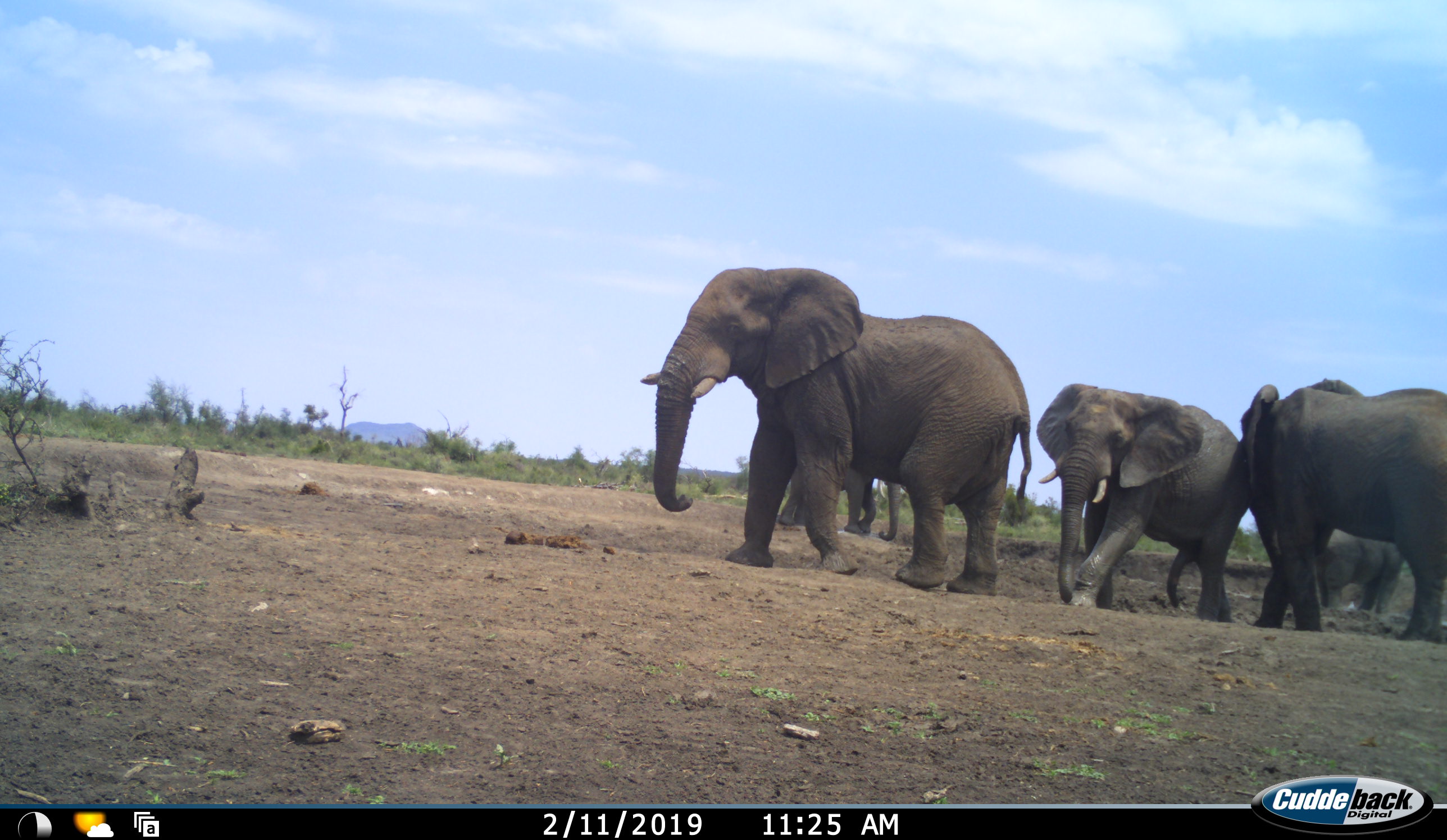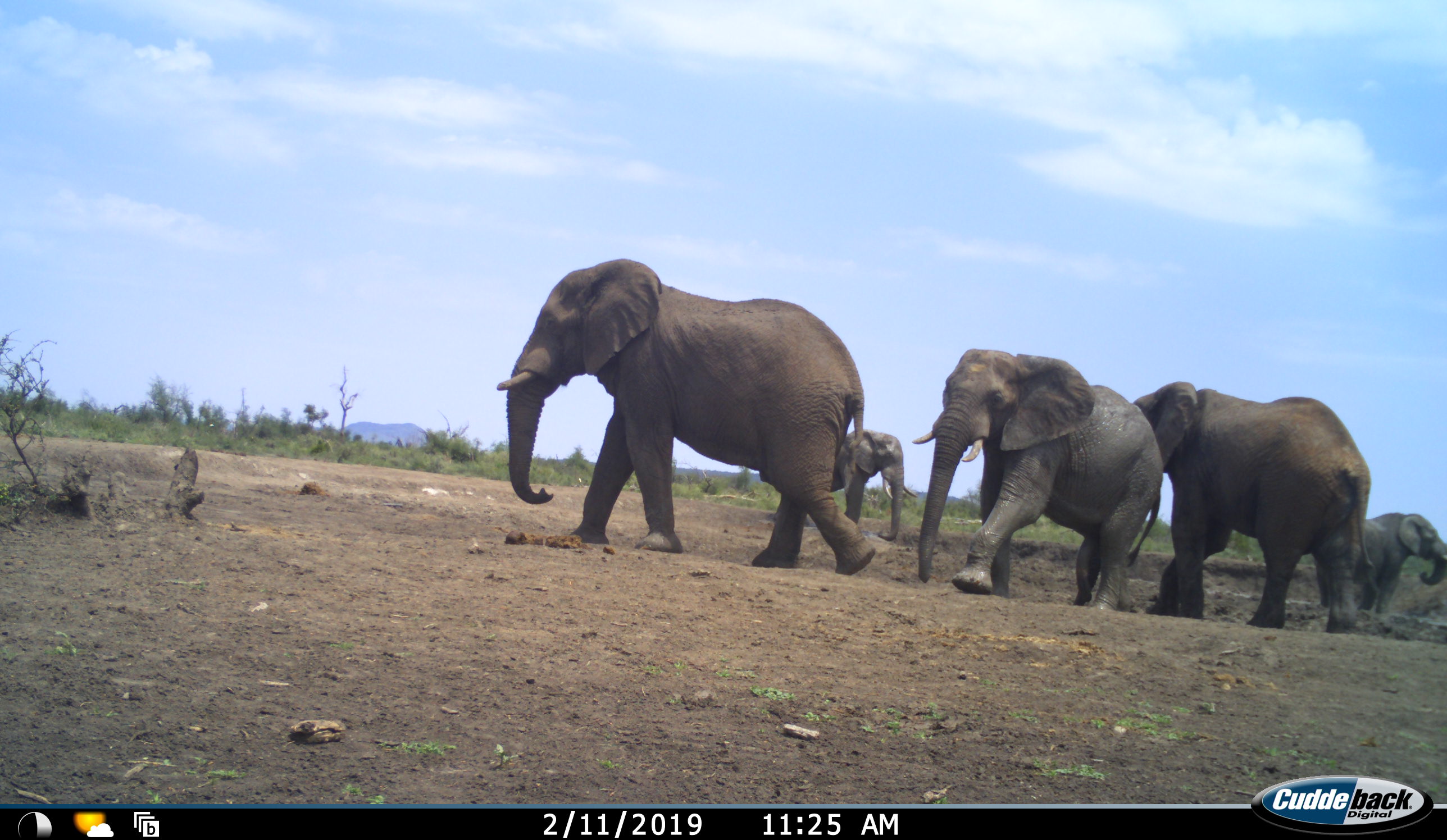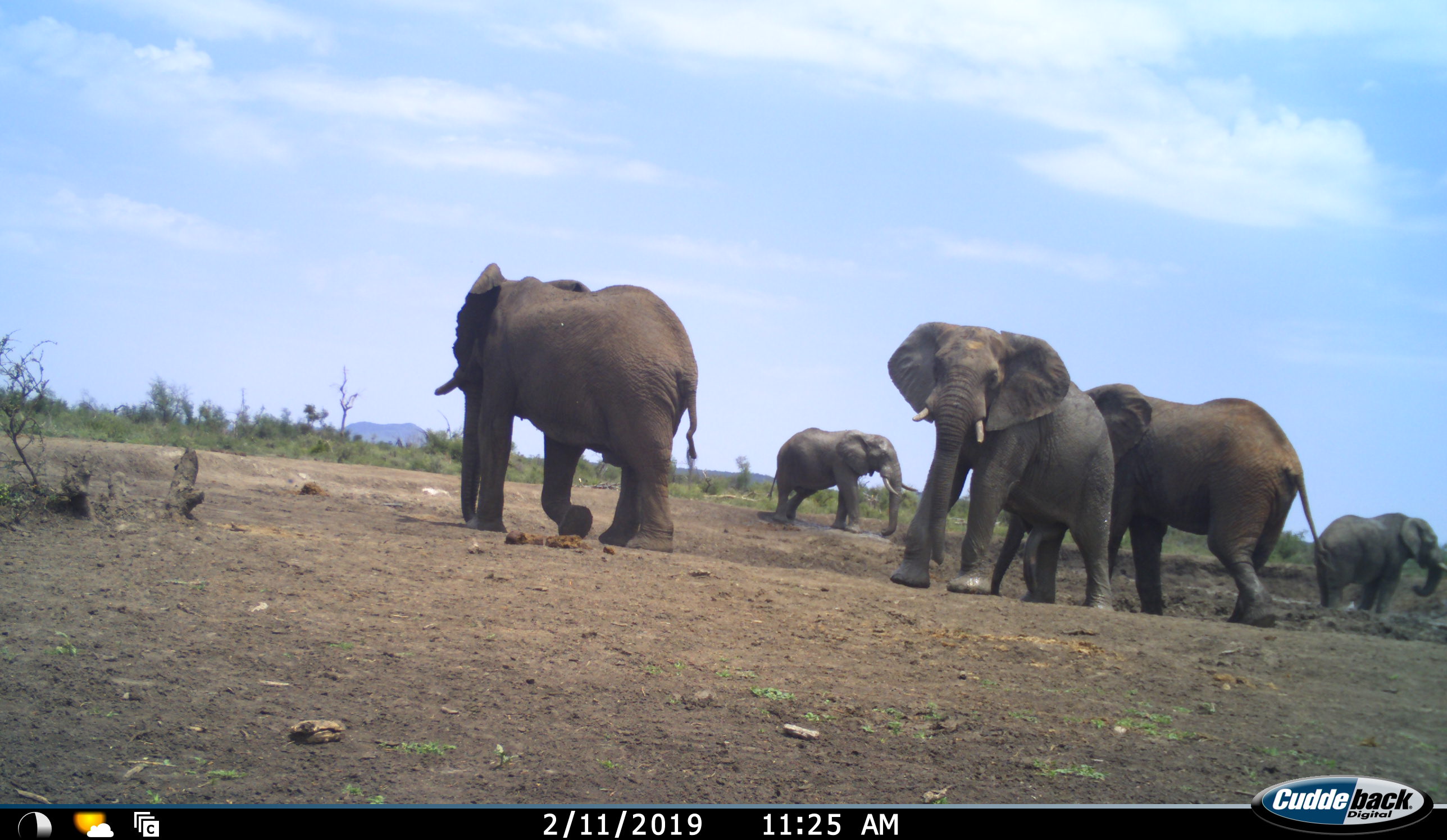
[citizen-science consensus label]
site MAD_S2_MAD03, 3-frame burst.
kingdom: Animalia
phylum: Chordata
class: Mammalia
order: Proboscidea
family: Elephantidae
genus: Loxodonta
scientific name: Loxodonta africana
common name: african bush elephant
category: elephant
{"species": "elephant (african bush elephant) (Loxodonta africana)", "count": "5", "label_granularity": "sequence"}